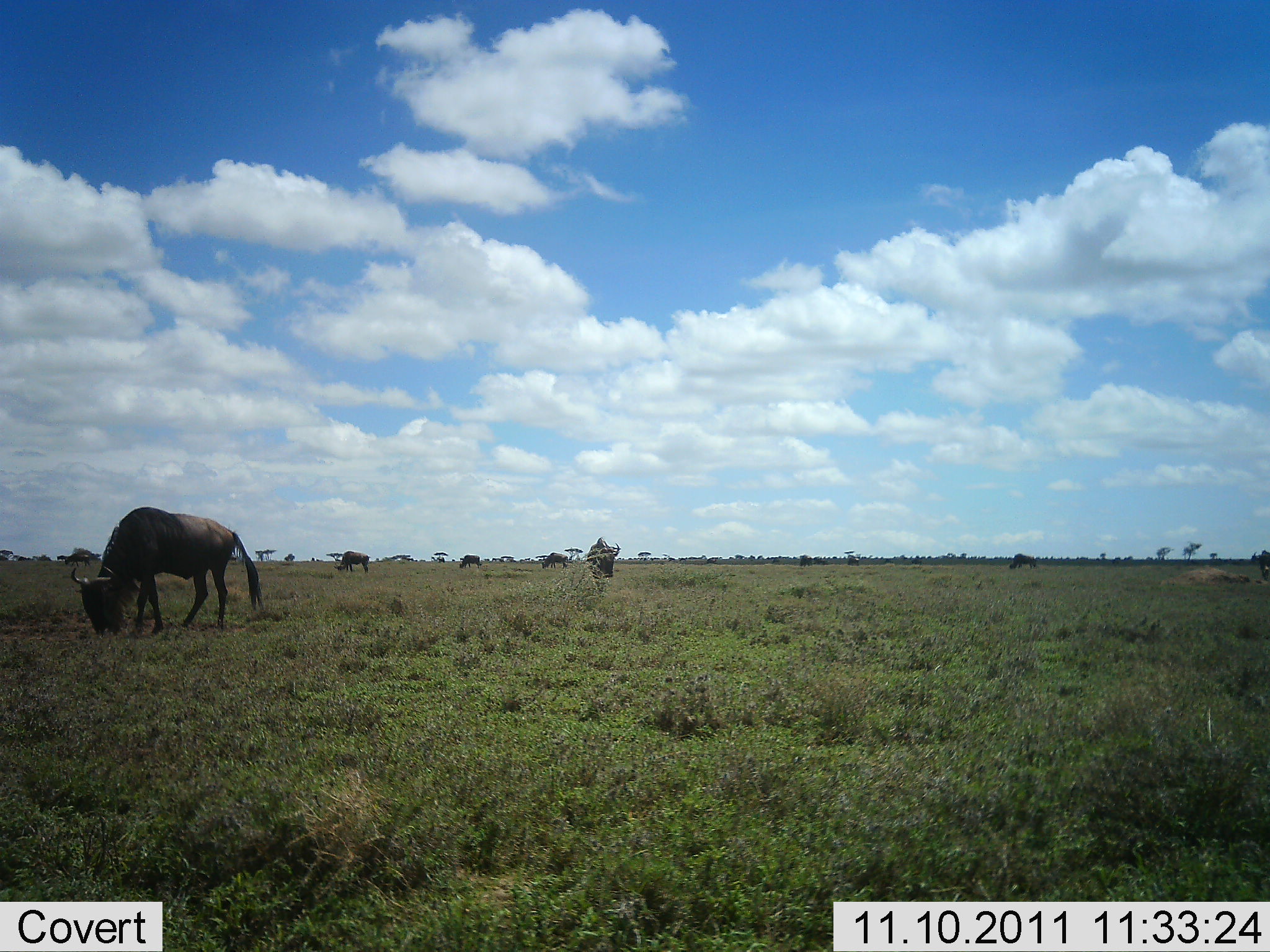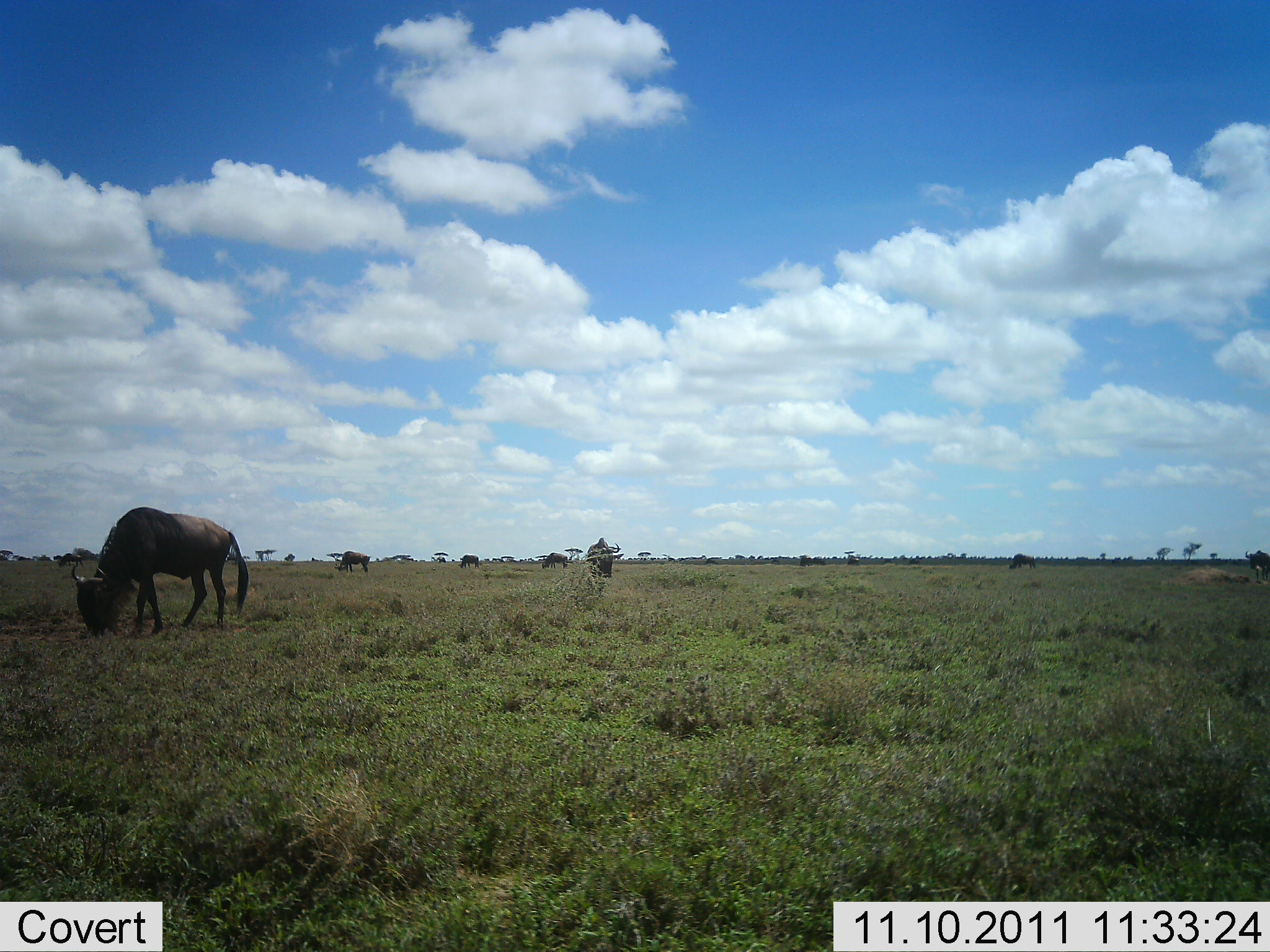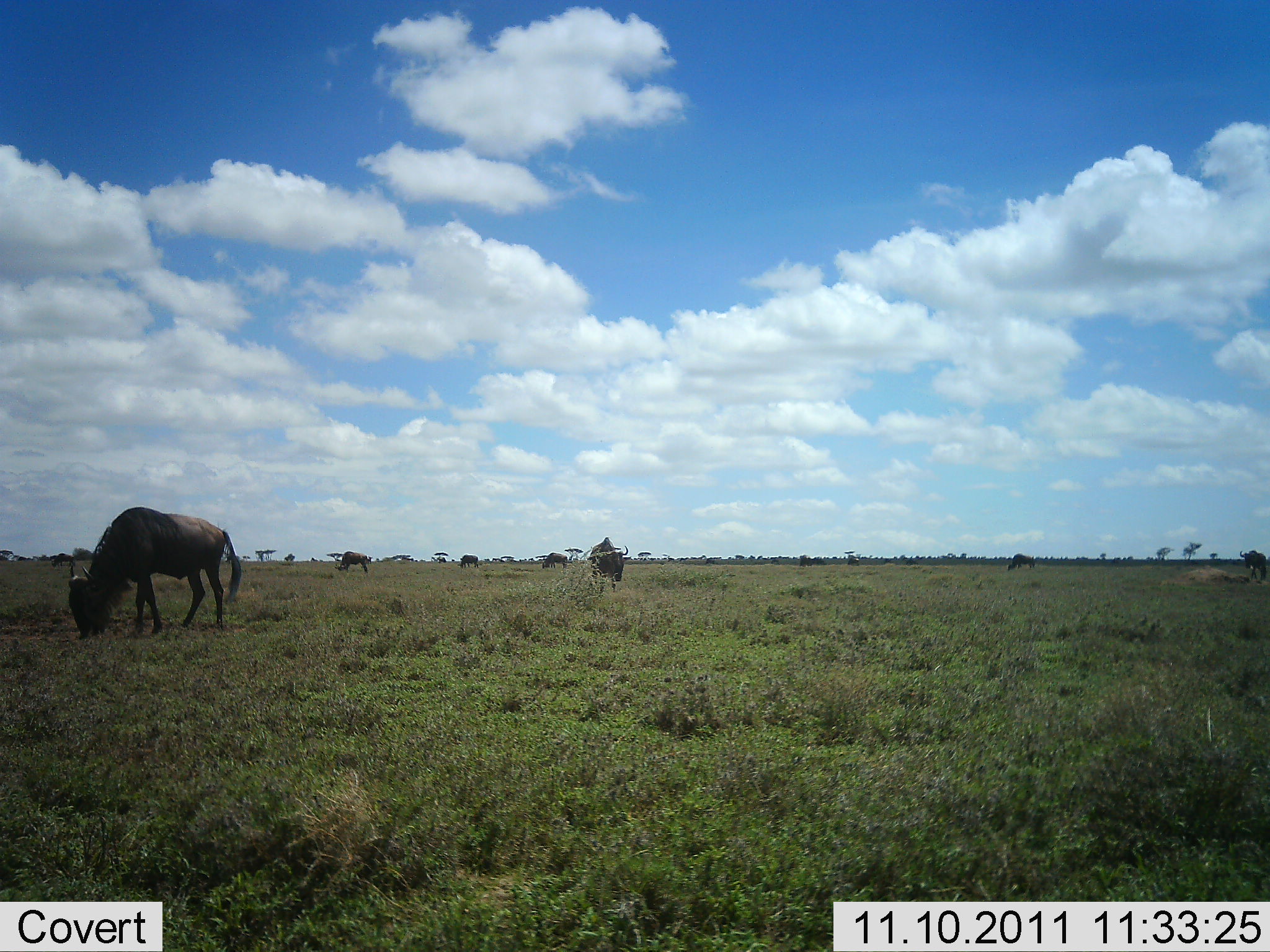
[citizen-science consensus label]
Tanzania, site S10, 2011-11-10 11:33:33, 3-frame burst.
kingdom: Animalia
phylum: Chordata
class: Mammalia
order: Artiodactyla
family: Bovidae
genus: Connochaetes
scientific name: Connochaetes taurinus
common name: blue wildebeest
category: wildebeest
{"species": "wildebeest (blue wildebeest) (Connochaetes taurinus)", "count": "5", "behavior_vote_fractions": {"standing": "36%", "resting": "0%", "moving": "0%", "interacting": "0%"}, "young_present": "0%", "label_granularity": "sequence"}